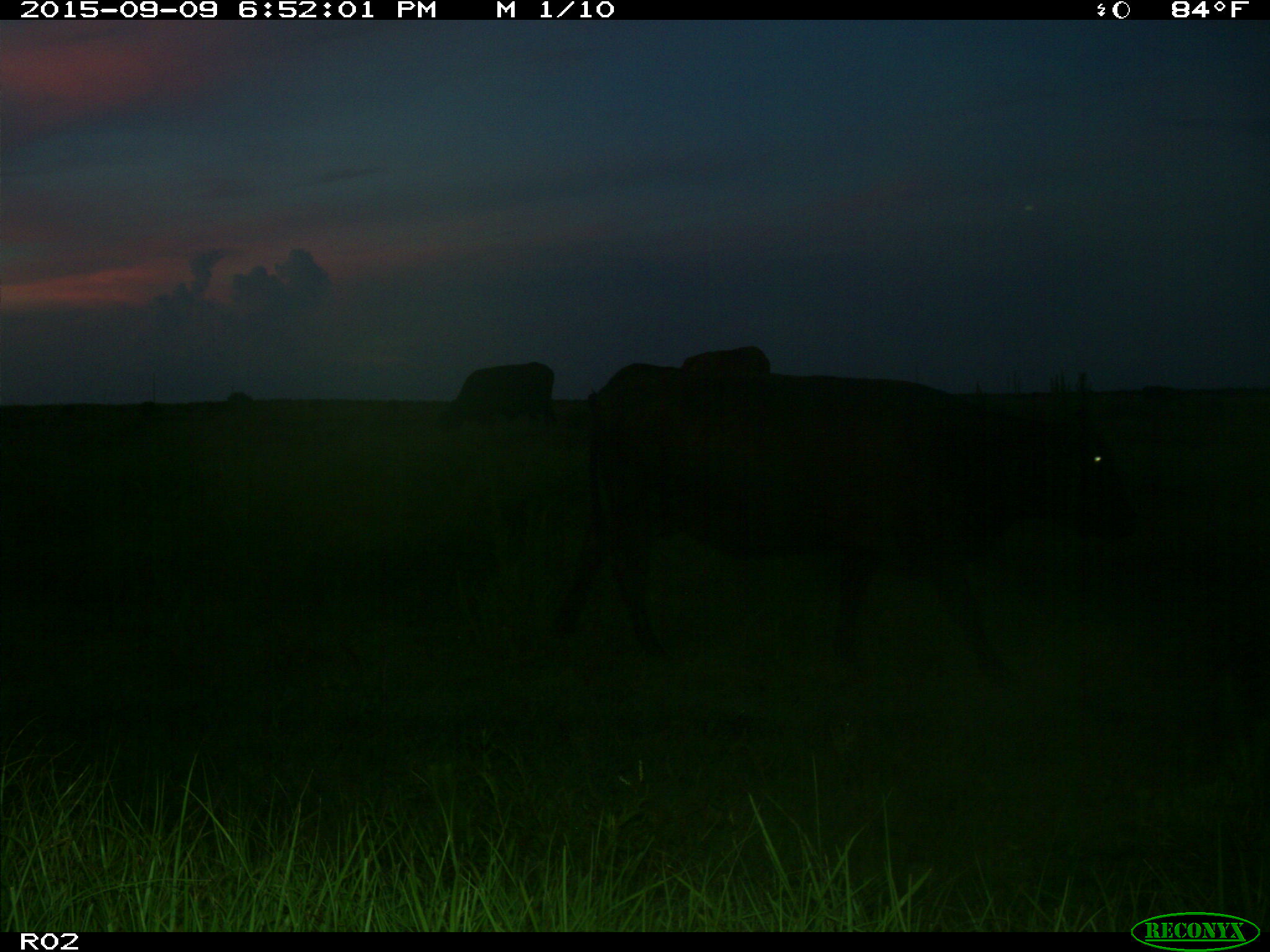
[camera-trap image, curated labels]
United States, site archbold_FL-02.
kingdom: Animalia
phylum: Chordata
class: Mammalia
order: Artiodactyla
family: Bovidae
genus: Bos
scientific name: Bos taurus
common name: domestic cow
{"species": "Bos taurus (domestic cow)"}